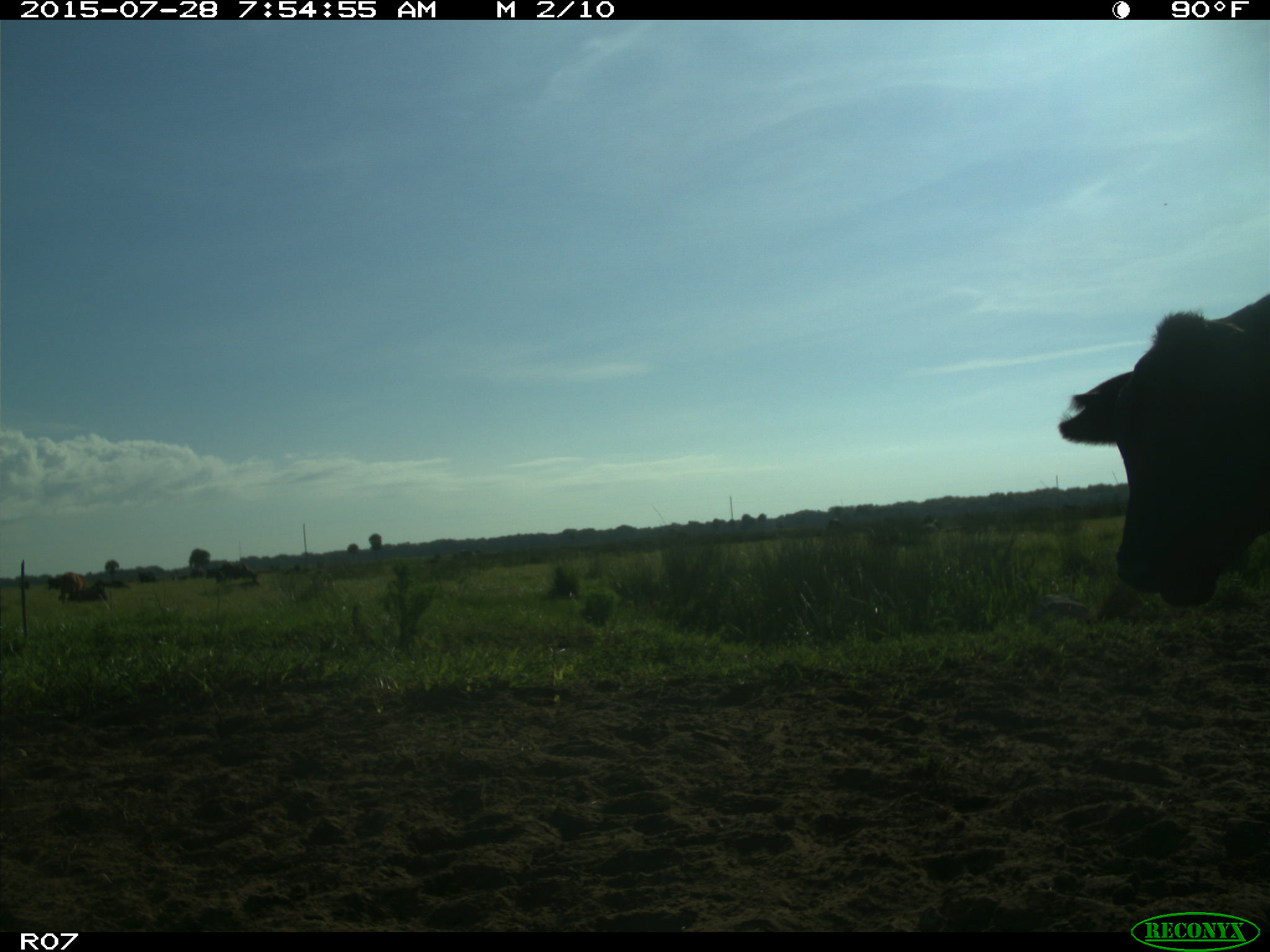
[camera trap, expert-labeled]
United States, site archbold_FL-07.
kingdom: Animalia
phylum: Chordata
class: Mammalia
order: Artiodactyla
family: Bovidae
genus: Bos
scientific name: Bos taurus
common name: domestic cow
Bos taurus (domestic cow).